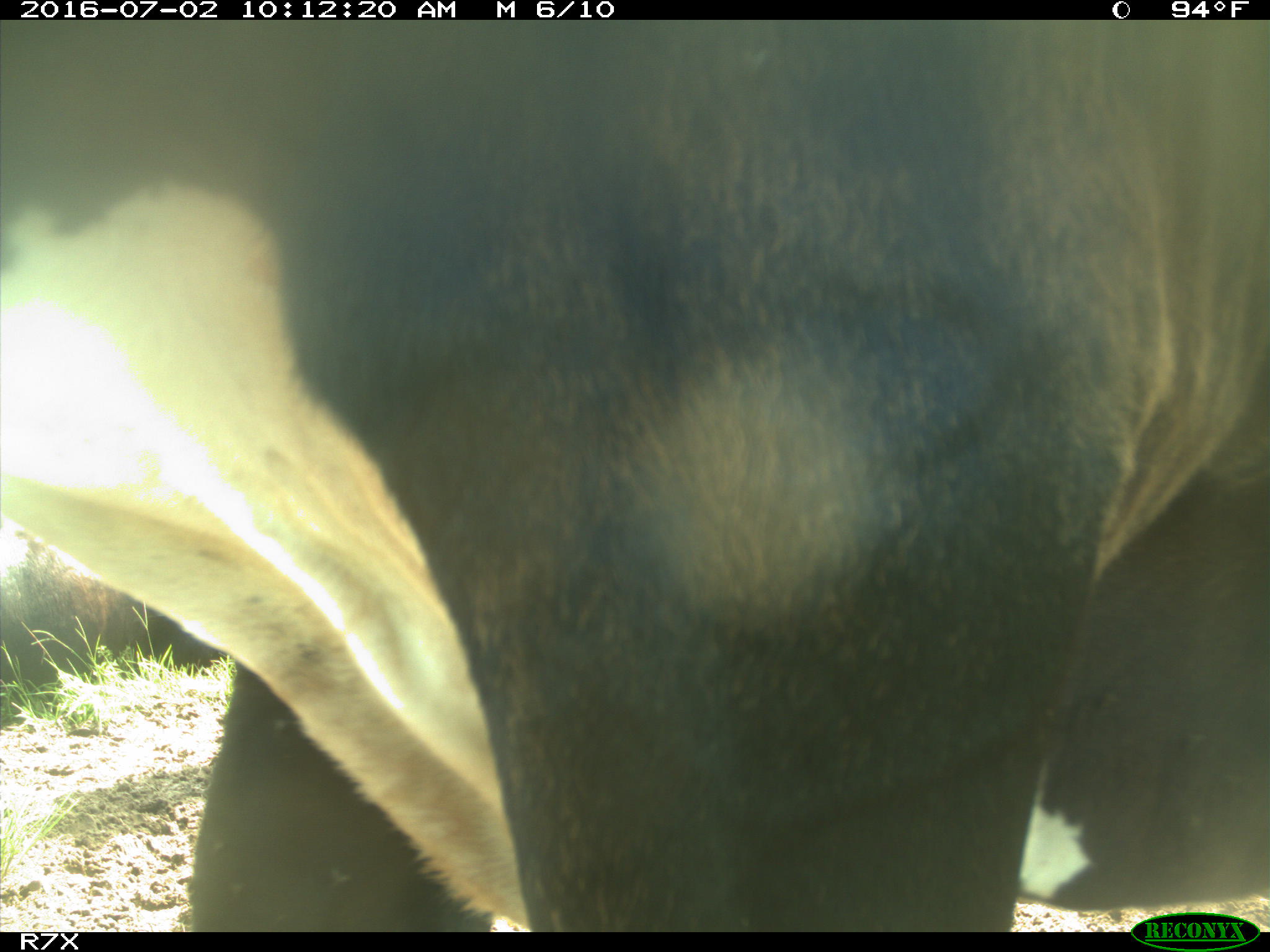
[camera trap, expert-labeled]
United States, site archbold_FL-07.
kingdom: Animalia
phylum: Chordata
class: Mammalia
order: Artiodactyla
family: Bovidae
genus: Bos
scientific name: Bos taurus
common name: domestic cow